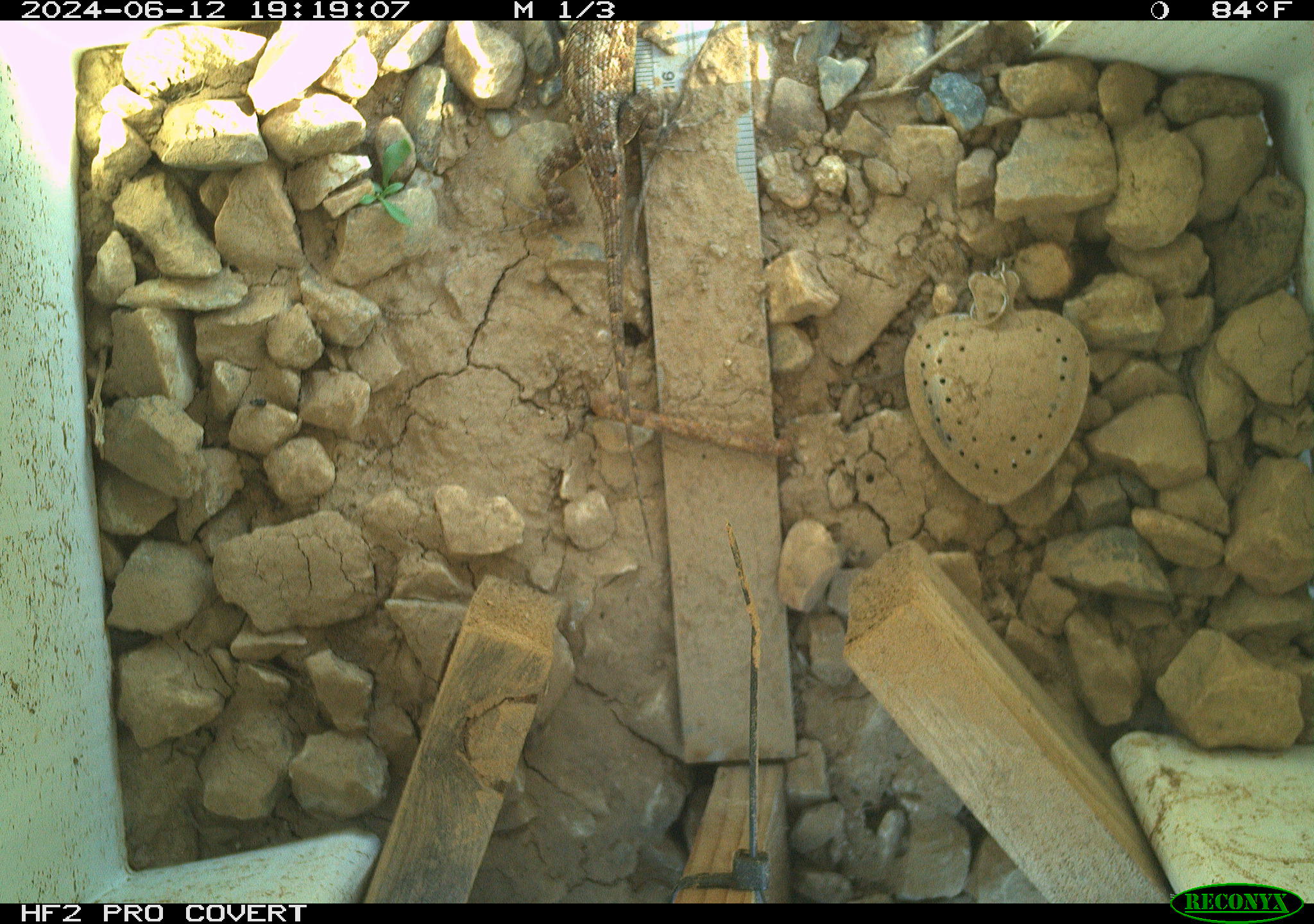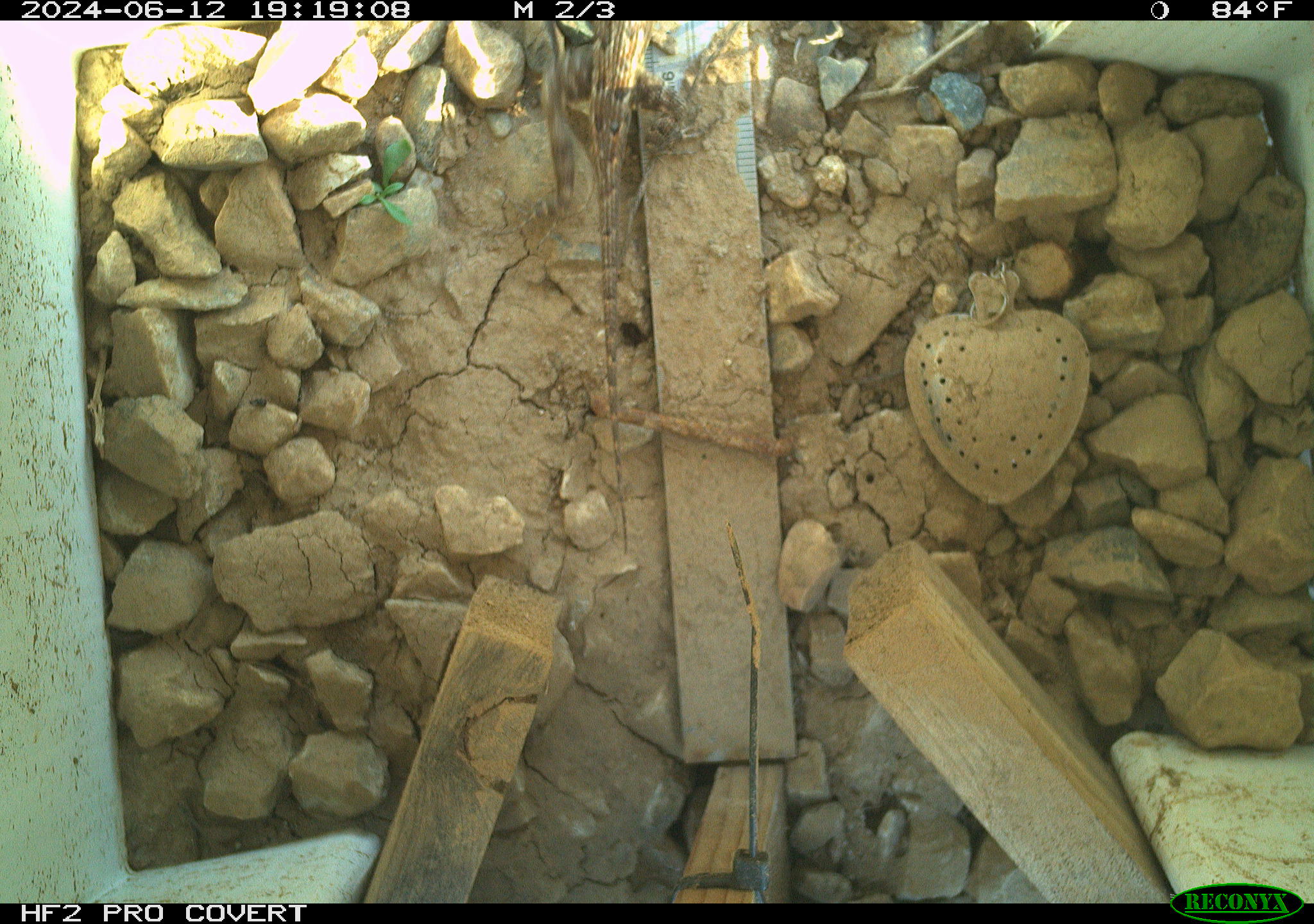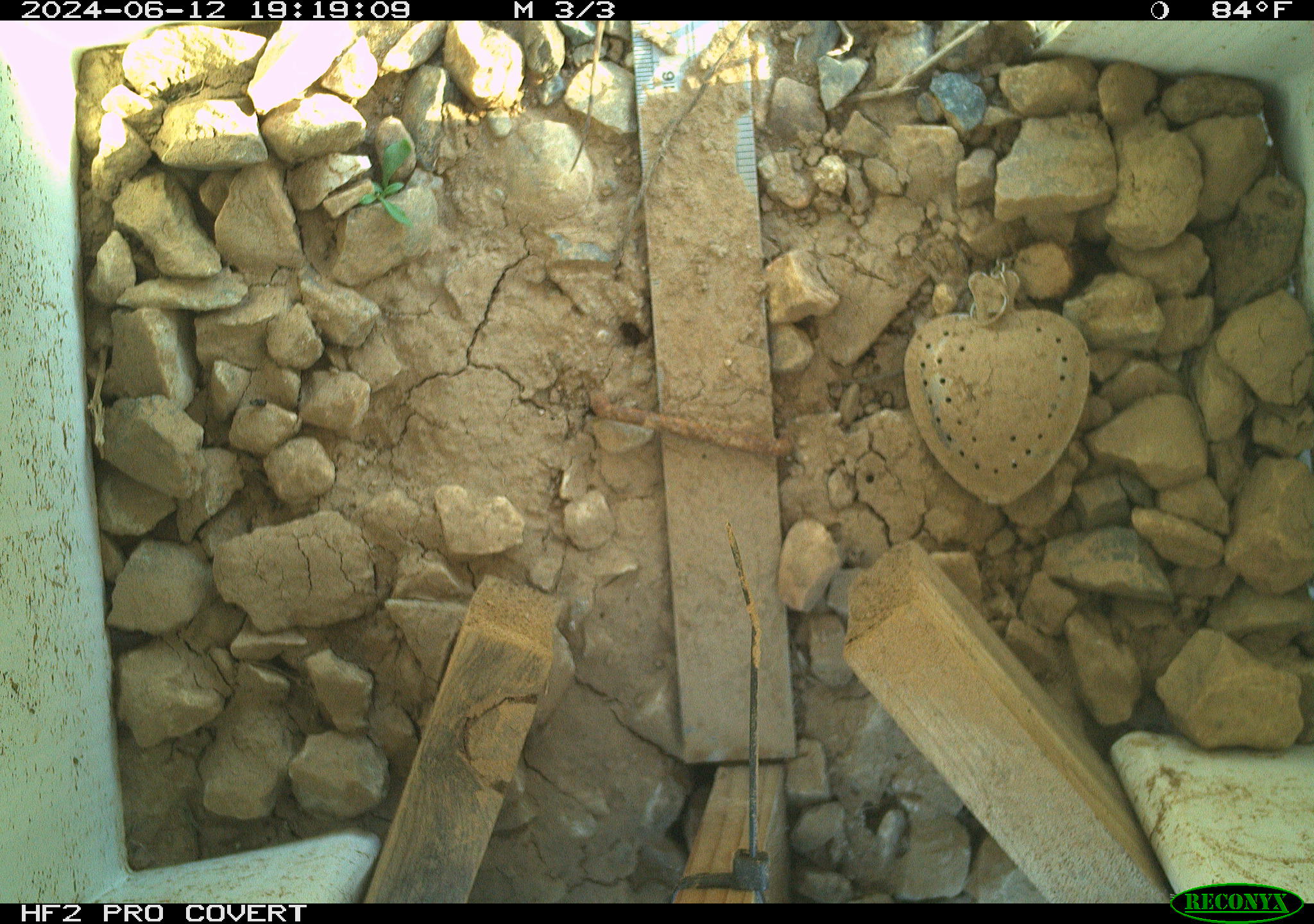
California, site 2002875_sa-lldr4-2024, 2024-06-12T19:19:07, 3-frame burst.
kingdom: Animalia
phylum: Chordata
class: Reptilia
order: Squamata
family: Phrynosomatidae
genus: Sceloporus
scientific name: Sceloporus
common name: spiny lizards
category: sceloporus species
Sceloporus species (spiny lizards) (Sceloporus).